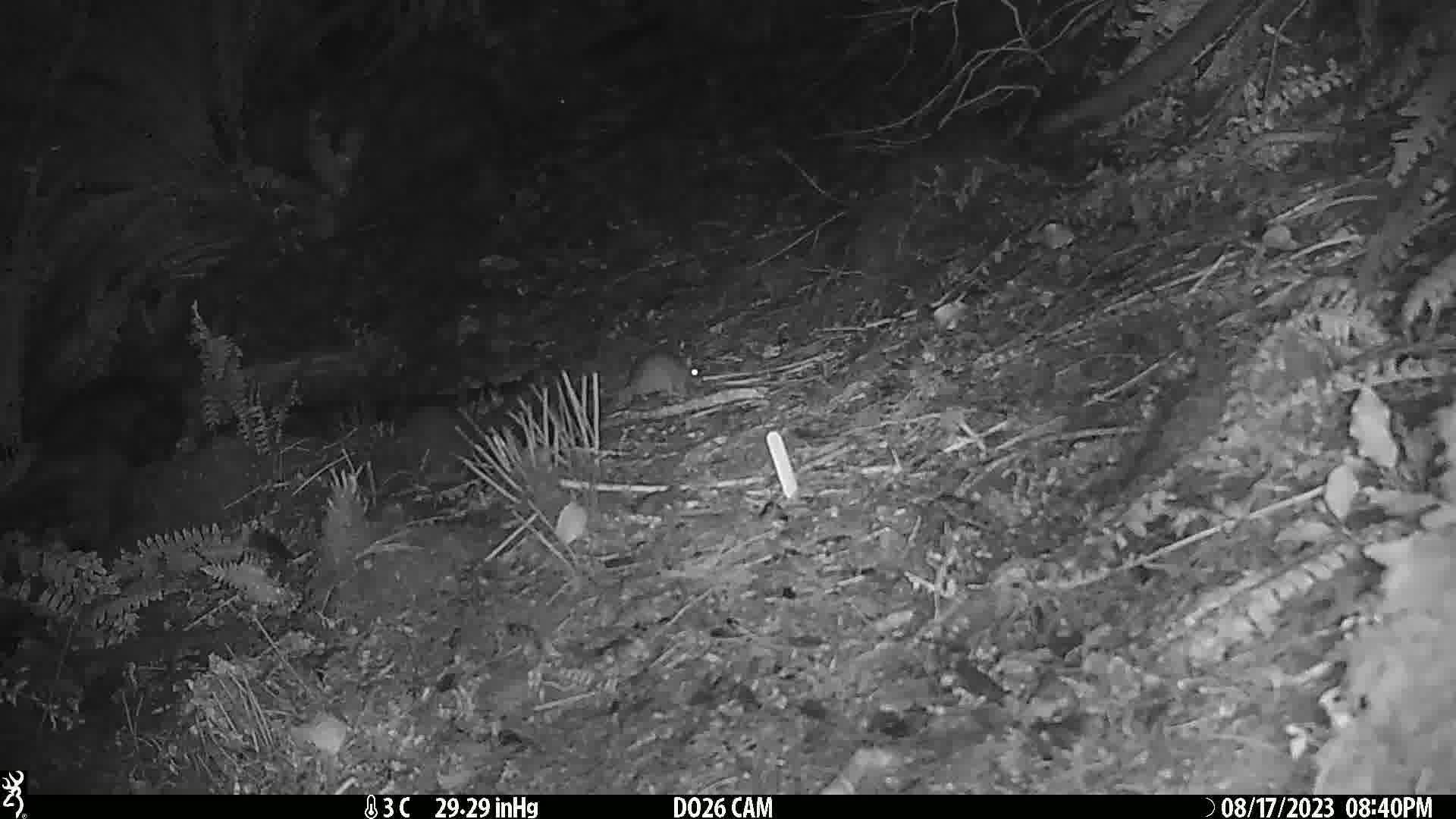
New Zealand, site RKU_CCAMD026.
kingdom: Animalia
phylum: Chordata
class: Mammalia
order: Rodentia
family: Muridae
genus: Rattus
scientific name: Rattus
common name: rat